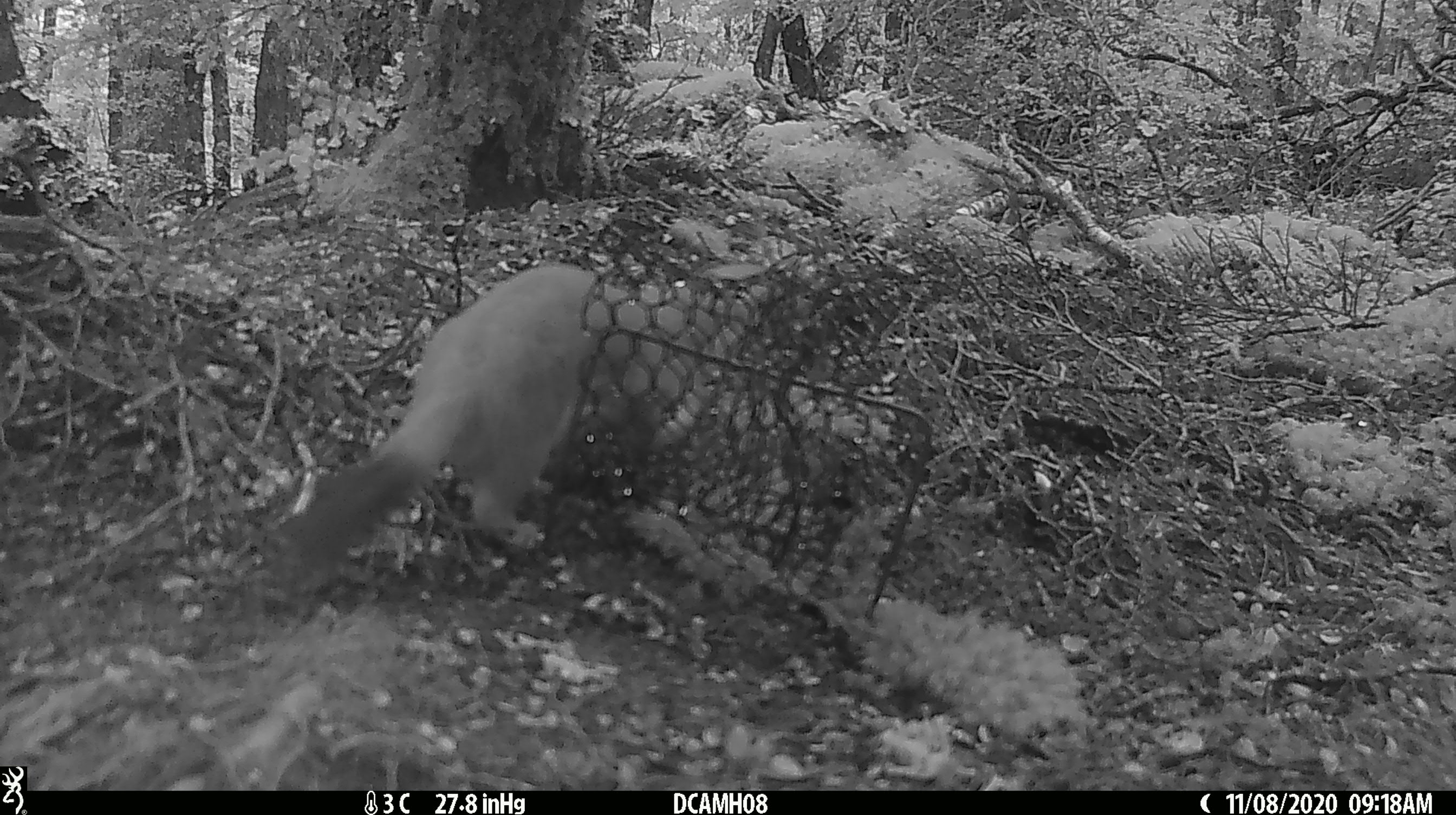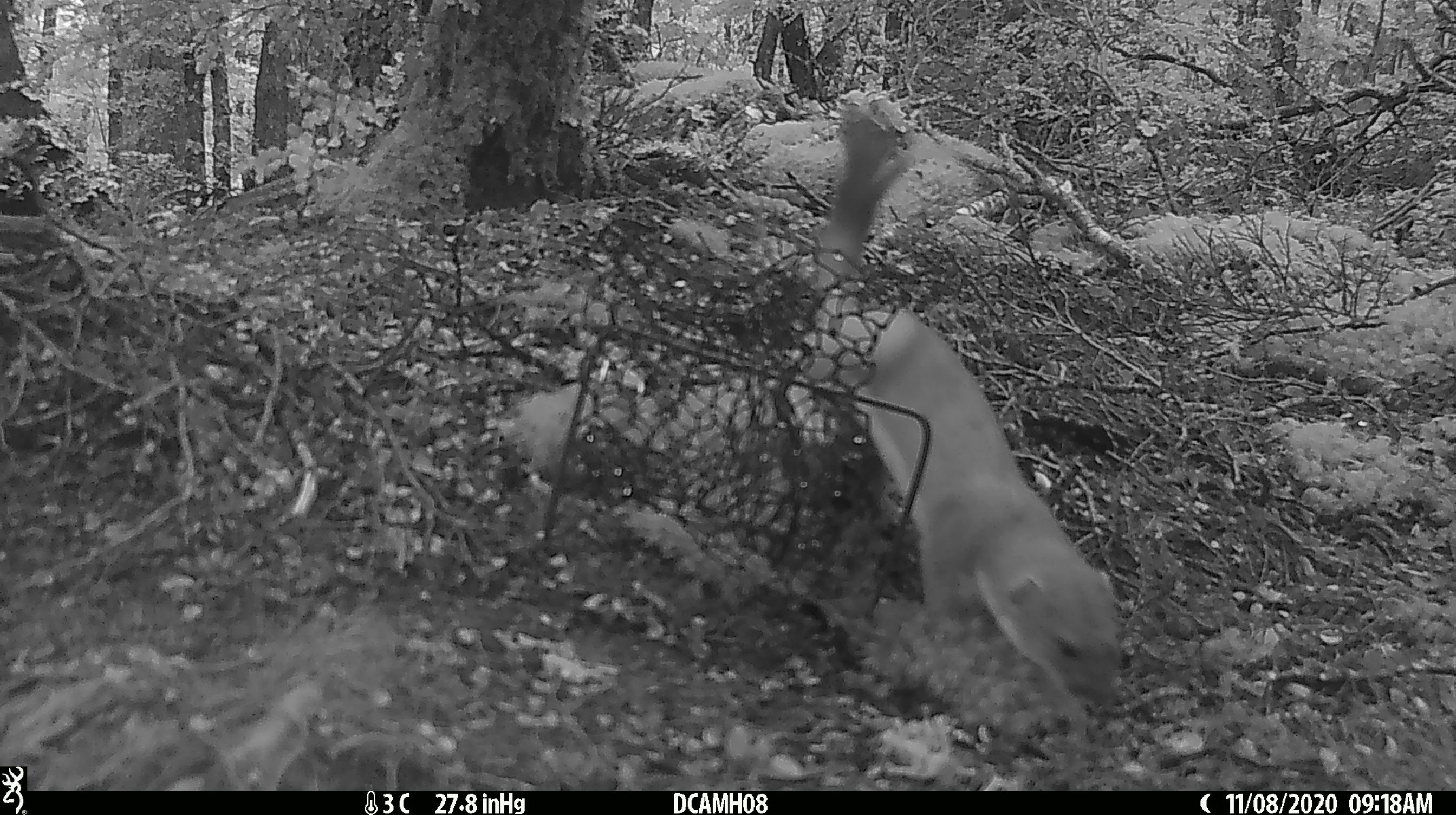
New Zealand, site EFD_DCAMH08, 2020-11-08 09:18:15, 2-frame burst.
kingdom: Animalia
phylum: Chordata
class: Mammalia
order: Carnivora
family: Mustelidae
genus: Mustela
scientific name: Mustela erminea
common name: stoat